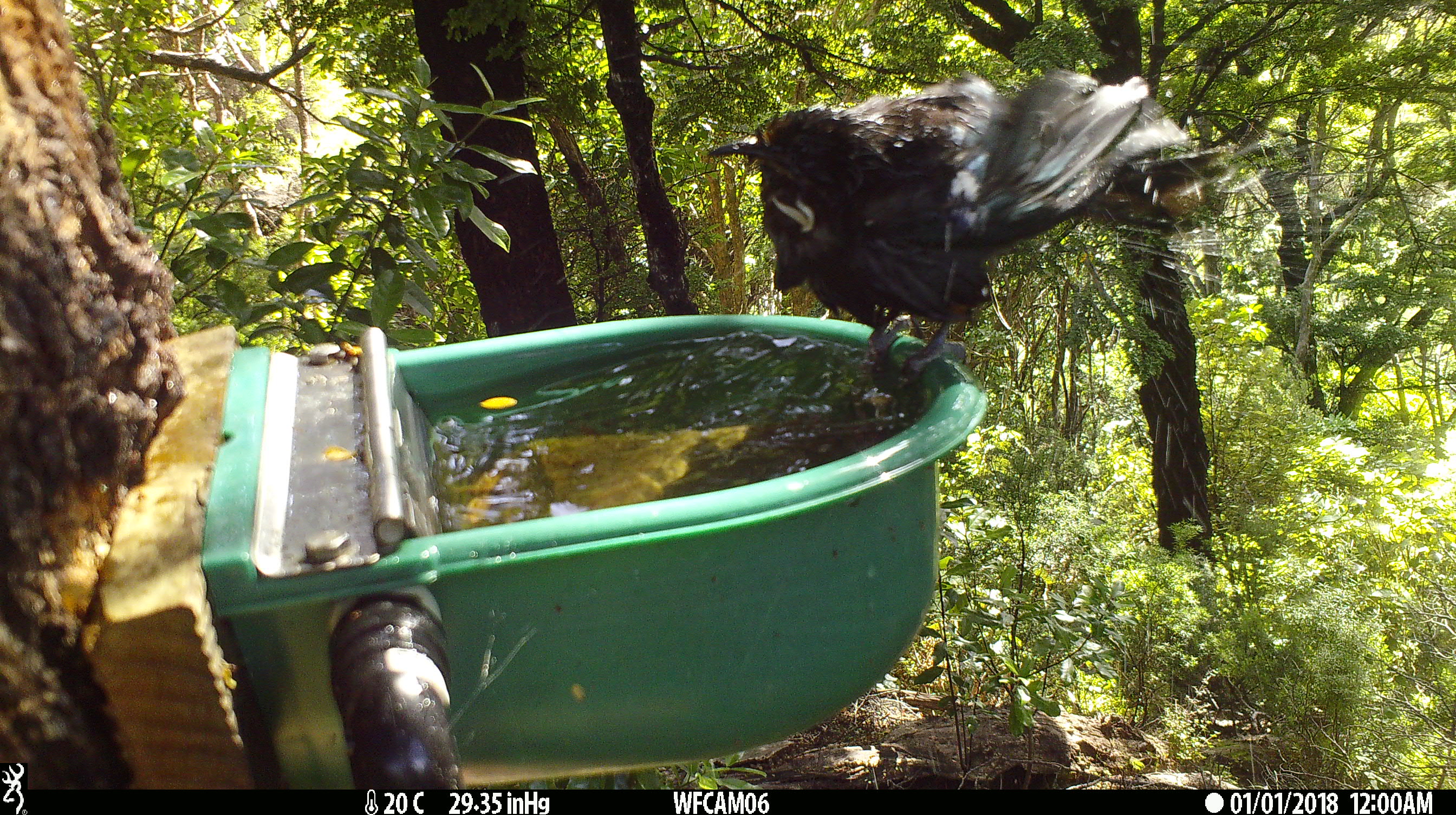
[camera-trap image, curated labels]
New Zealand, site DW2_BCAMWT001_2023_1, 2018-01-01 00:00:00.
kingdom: Animalia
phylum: Chordata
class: Aves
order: Passeriformes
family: Meliphagidae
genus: Prosthemadera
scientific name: Prosthemadera novaeseelandiae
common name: tui